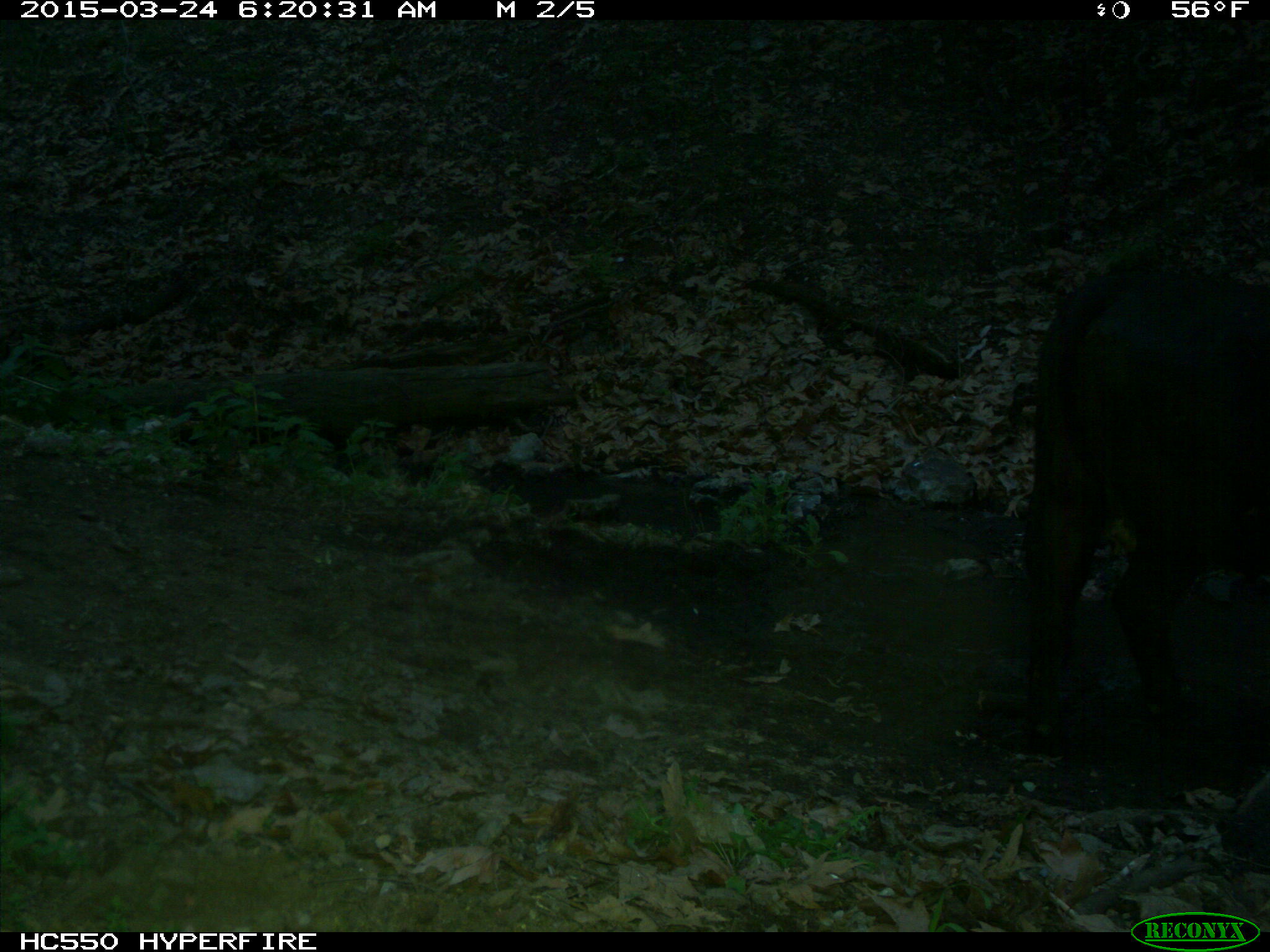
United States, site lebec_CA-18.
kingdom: Animalia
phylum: Chordata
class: Mammalia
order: Artiodactyla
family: Bovidae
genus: Bos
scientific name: Bos taurus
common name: domestic cow